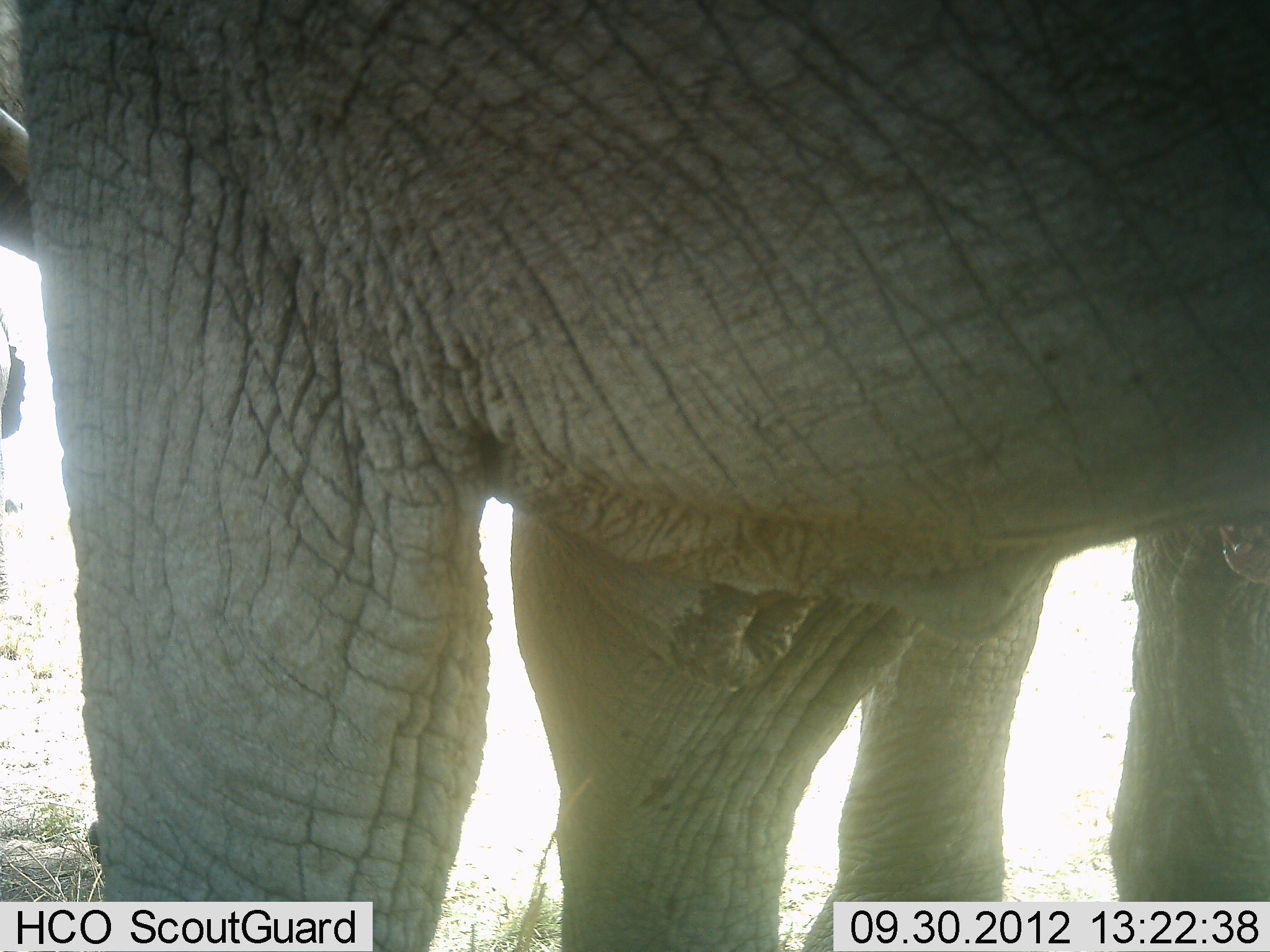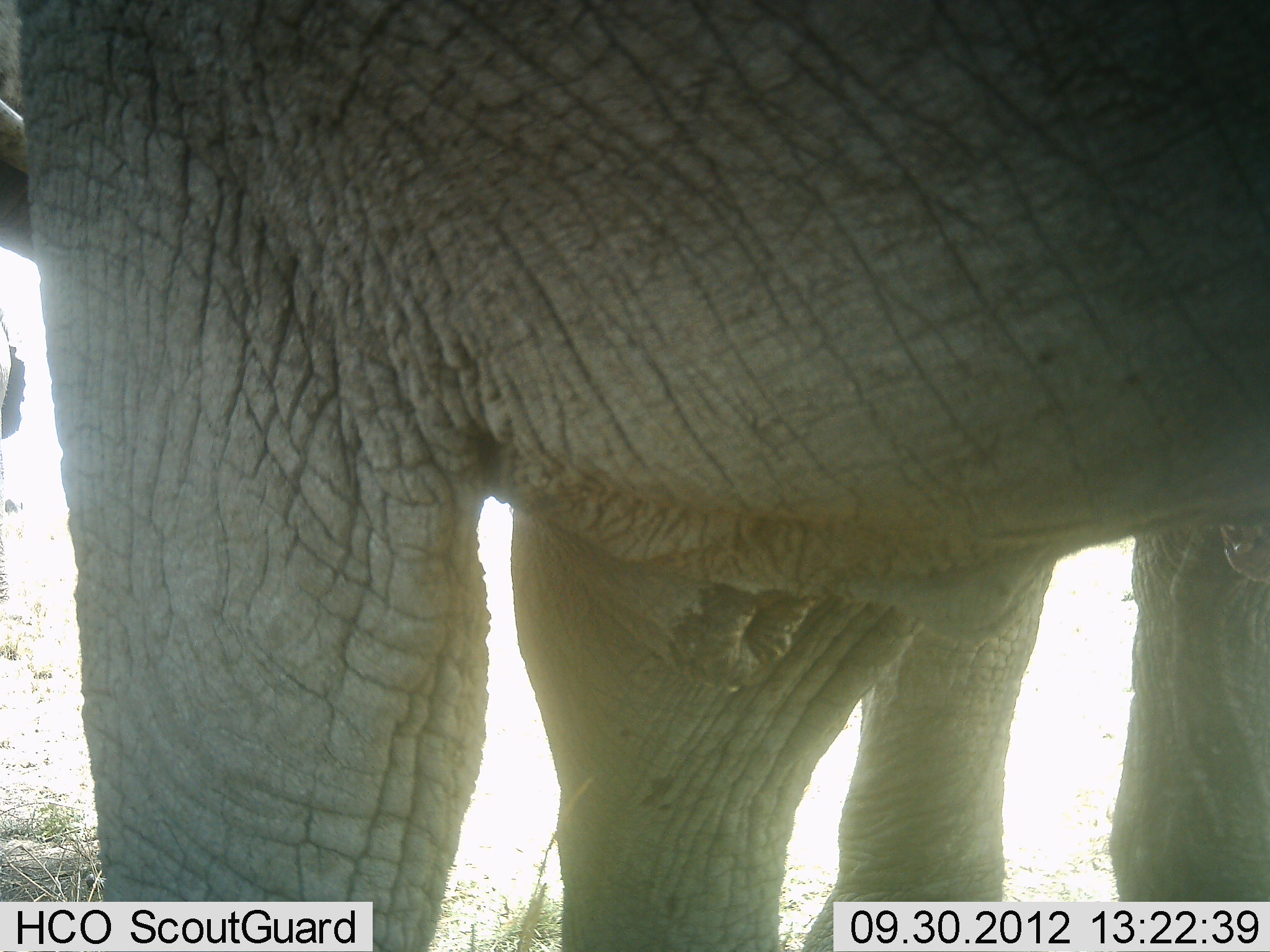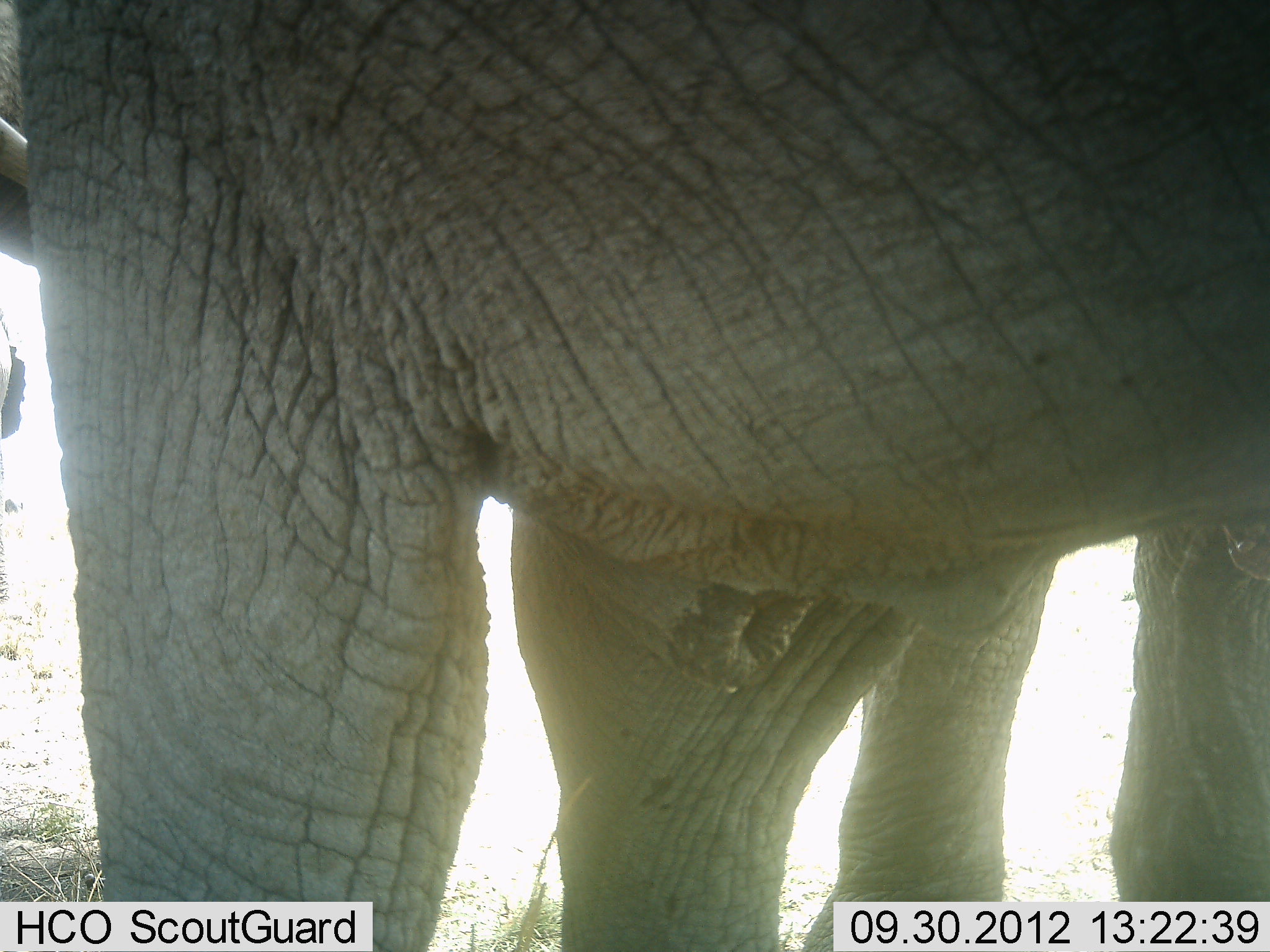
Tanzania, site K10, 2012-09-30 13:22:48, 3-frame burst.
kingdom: Animalia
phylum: Chordata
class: Mammalia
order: Proboscidea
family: Elephantidae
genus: Loxodonta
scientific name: Loxodonta africana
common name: african bush elephant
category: elephant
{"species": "elephant (african bush elephant) (Loxodonta africana)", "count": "2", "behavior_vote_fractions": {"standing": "100%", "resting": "0%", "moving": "0%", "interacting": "0%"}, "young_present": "0%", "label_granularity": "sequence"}